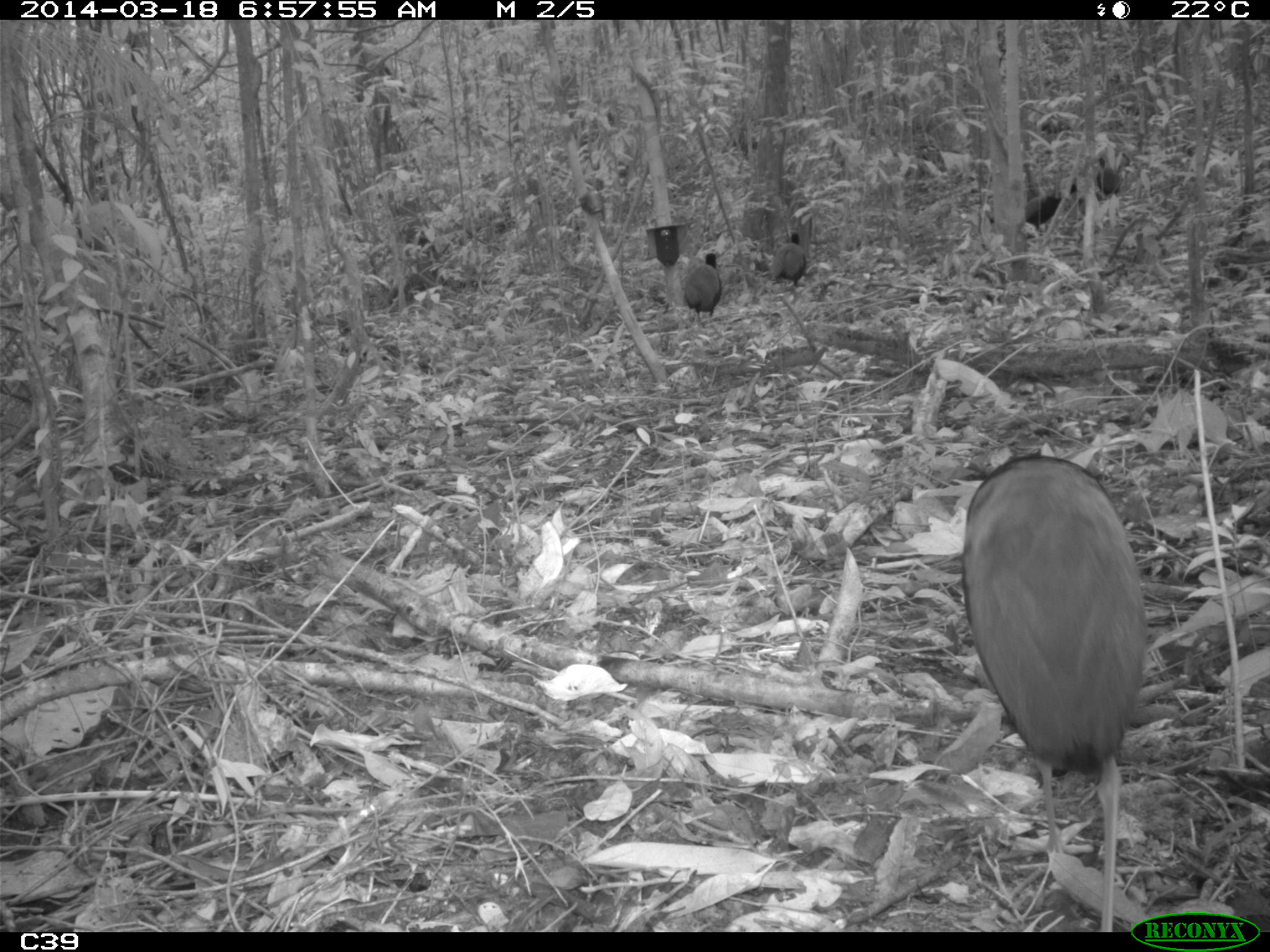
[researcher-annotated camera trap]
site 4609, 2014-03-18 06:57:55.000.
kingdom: Animalia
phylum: Chordata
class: Aves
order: Gruiformes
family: Psophiidae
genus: Psophia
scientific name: Psophia crepitans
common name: gray-winged trumpeter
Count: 11.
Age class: adult.